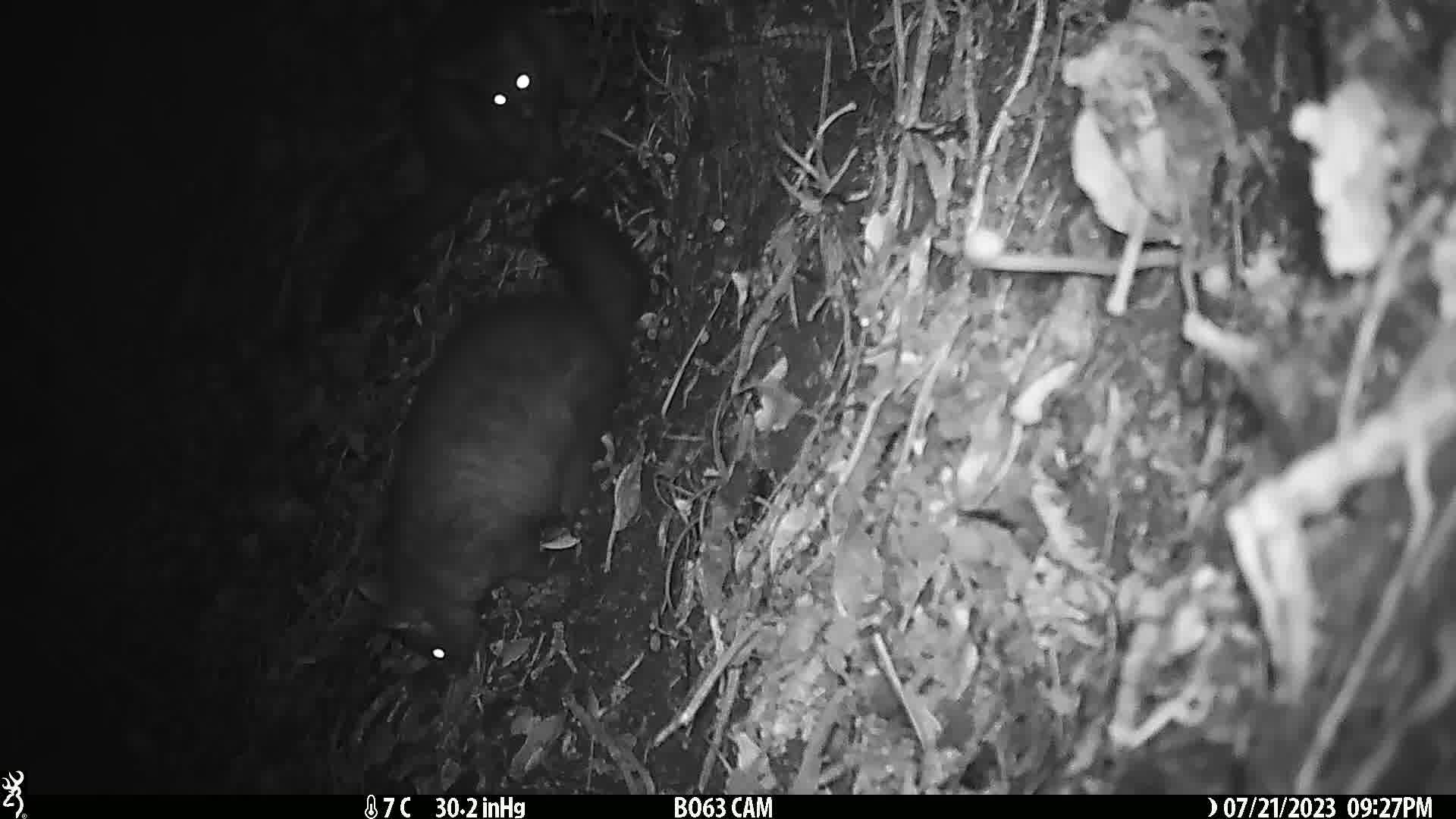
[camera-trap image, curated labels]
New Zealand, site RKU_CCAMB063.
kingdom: Animalia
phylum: Chordata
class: Mammalia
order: Diprotodontia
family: Phalangeridae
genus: Trichosurus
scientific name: Trichosurus vulpecula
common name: common brushtail possum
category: possum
Possum (common brushtail possum) (Trichosurus vulpecula).